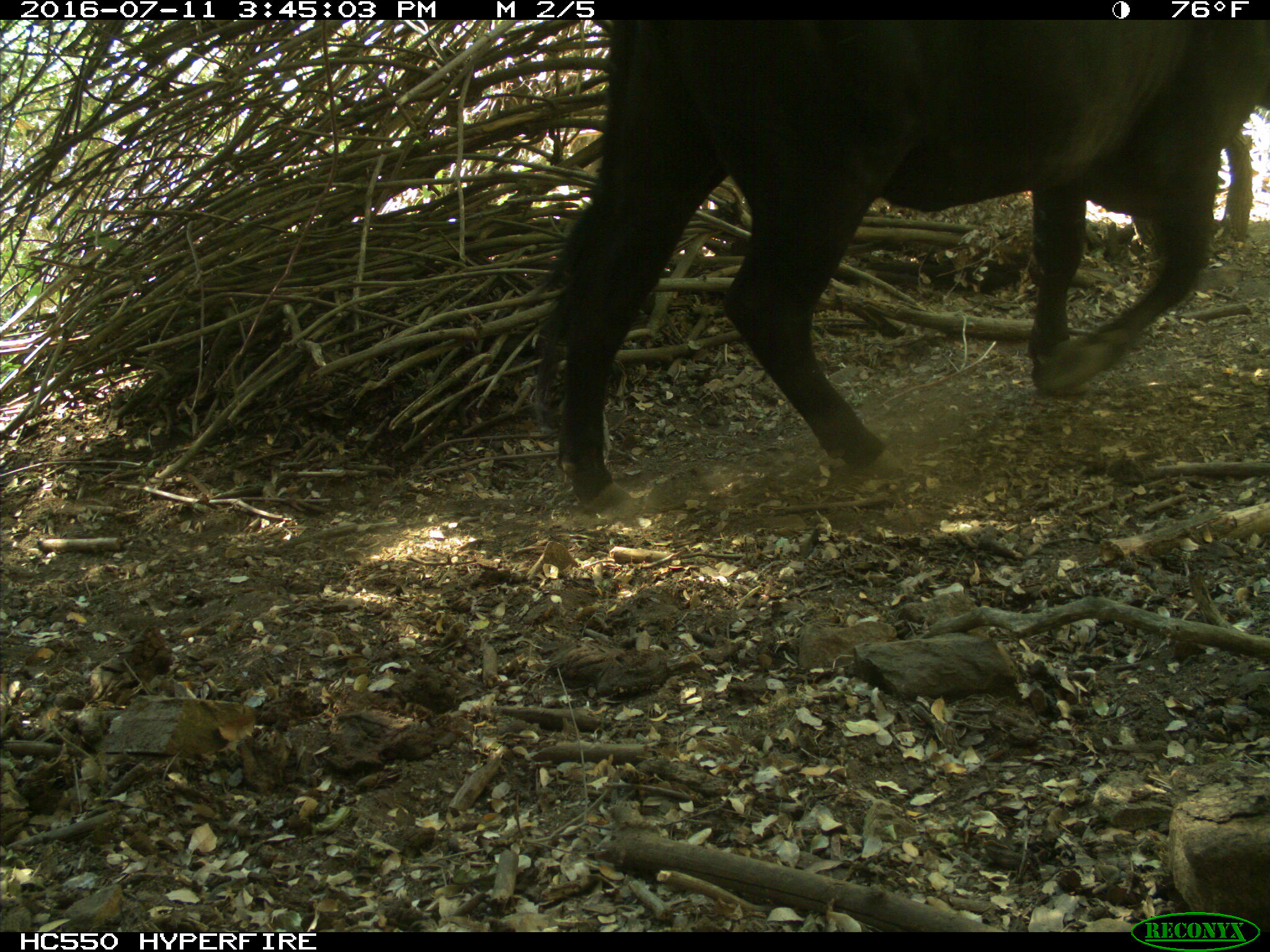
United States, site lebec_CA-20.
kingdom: Animalia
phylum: Chordata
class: Mammalia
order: Artiodactyla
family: Bovidae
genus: Bos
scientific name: Bos taurus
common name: domestic cow